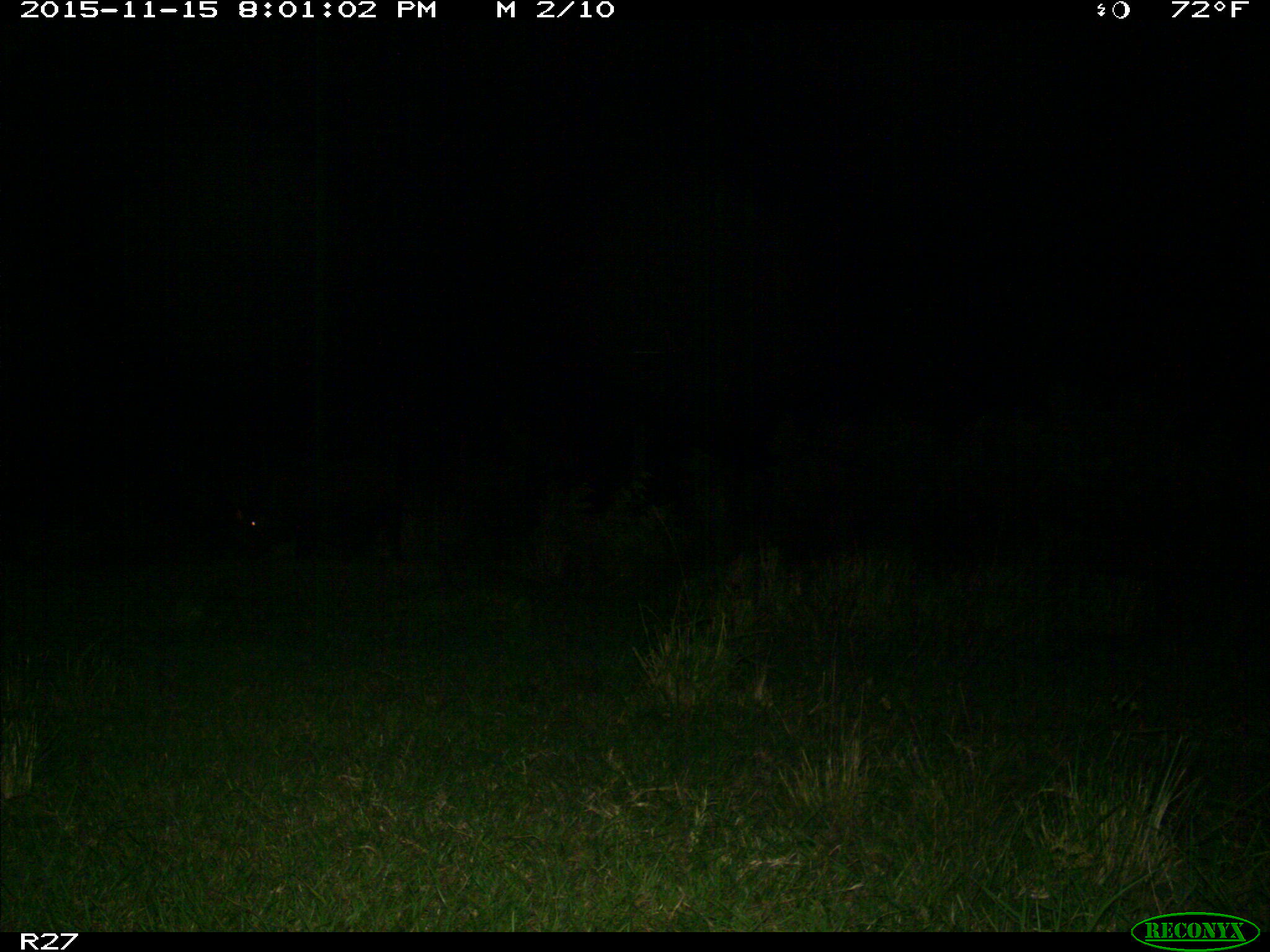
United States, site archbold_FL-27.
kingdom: Animalia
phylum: Chordata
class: Mammalia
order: Artiodactyla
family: Suidae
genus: Sus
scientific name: Sus scrofa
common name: wild boar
Sus scrofa (wild boar).